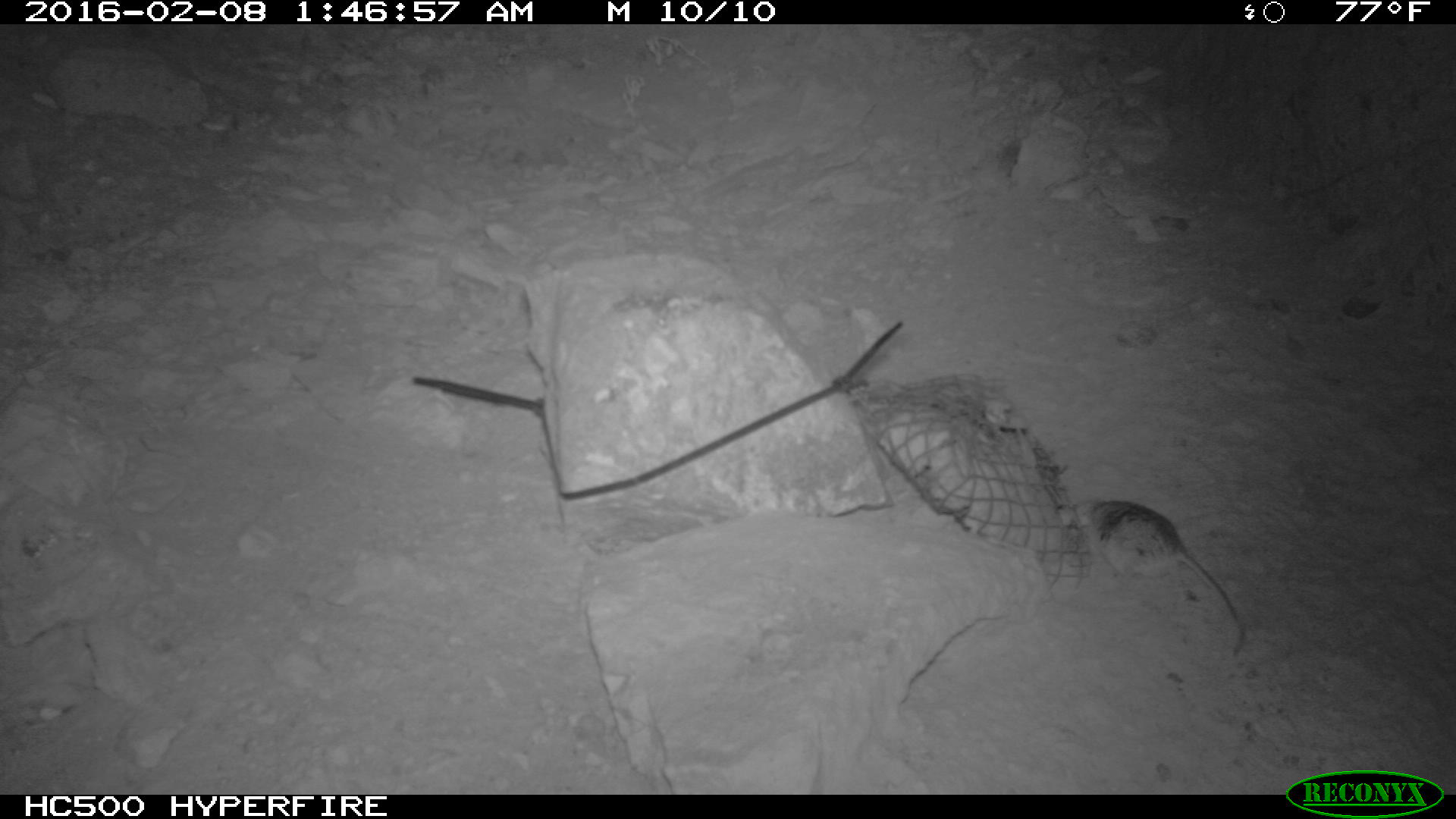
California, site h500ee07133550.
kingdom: Animalia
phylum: Chordata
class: Mammalia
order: Rodentia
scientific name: Rodentia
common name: rodent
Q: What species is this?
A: Rodent (Rodentia).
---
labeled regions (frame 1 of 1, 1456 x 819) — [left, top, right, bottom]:
rodent: [1075, 498, 1244, 657]